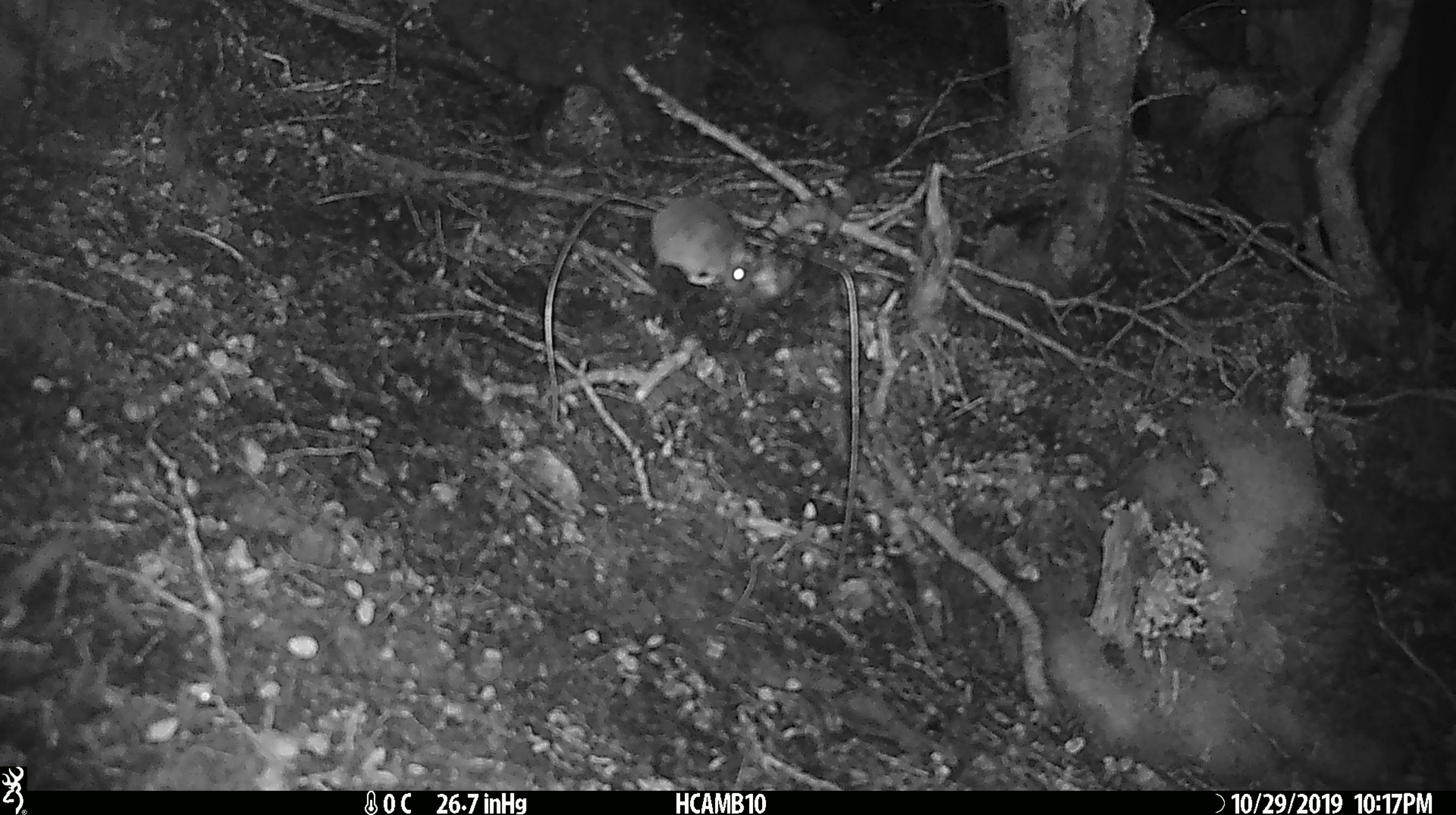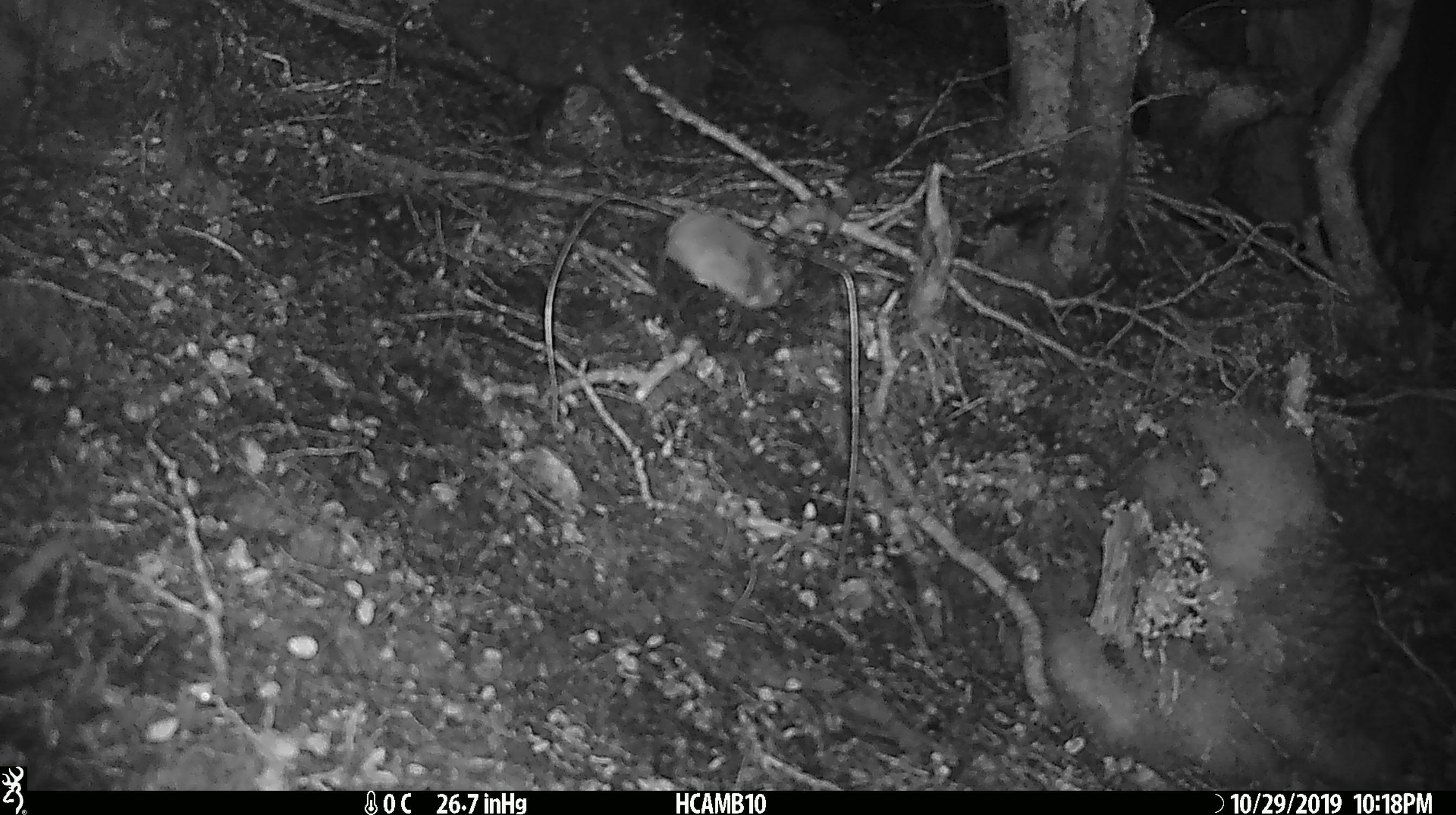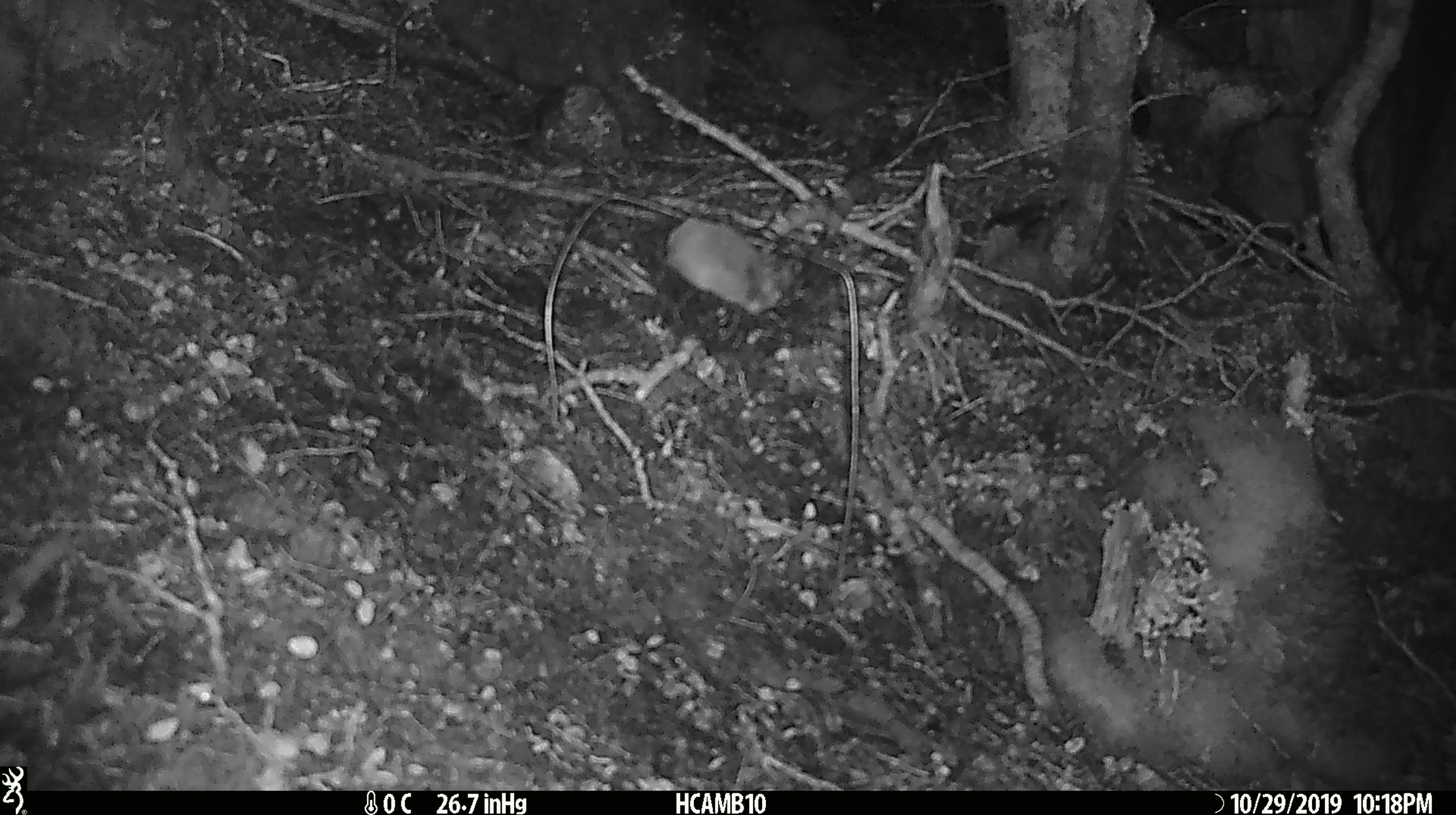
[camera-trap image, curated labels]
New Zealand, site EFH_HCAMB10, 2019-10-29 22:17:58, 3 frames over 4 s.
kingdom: Animalia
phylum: Chordata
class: Mammalia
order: Rodentia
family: Muridae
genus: Mus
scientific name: Mus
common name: mouse